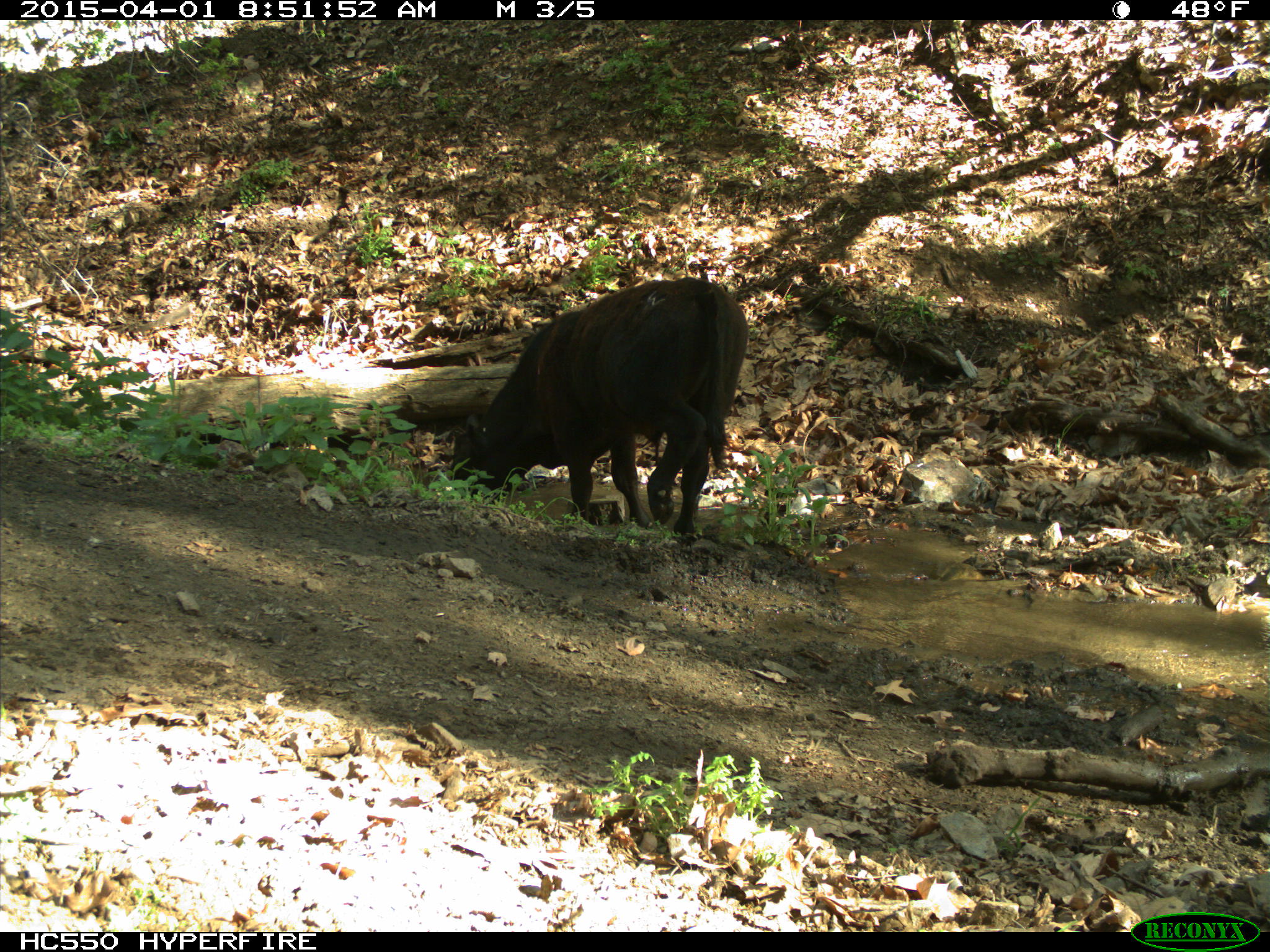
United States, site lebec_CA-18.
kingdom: Animalia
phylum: Chordata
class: Mammalia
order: Artiodactyla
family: Bovidae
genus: Bos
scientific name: Bos taurus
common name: domestic cow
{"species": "Bos taurus (domestic cow)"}